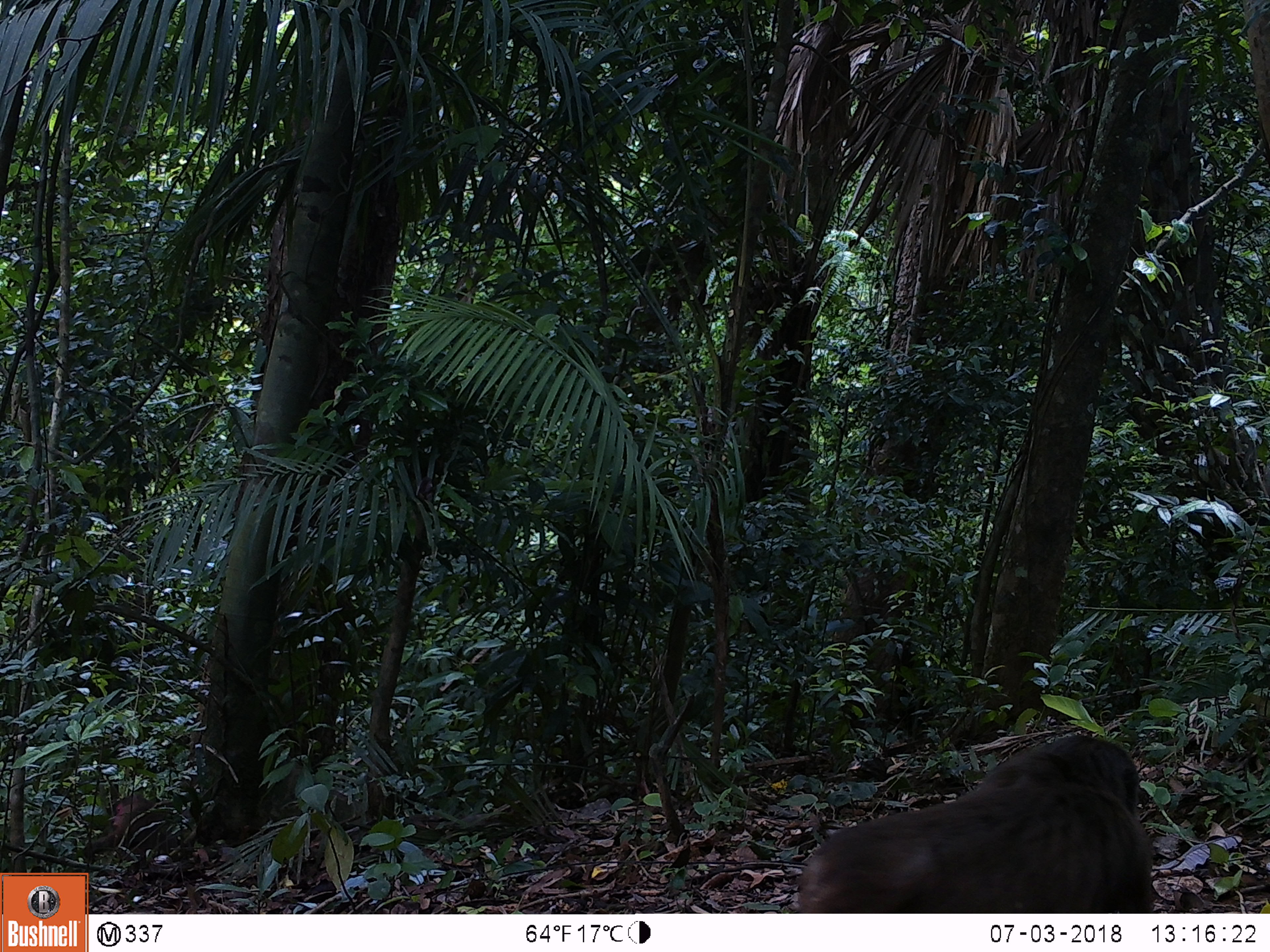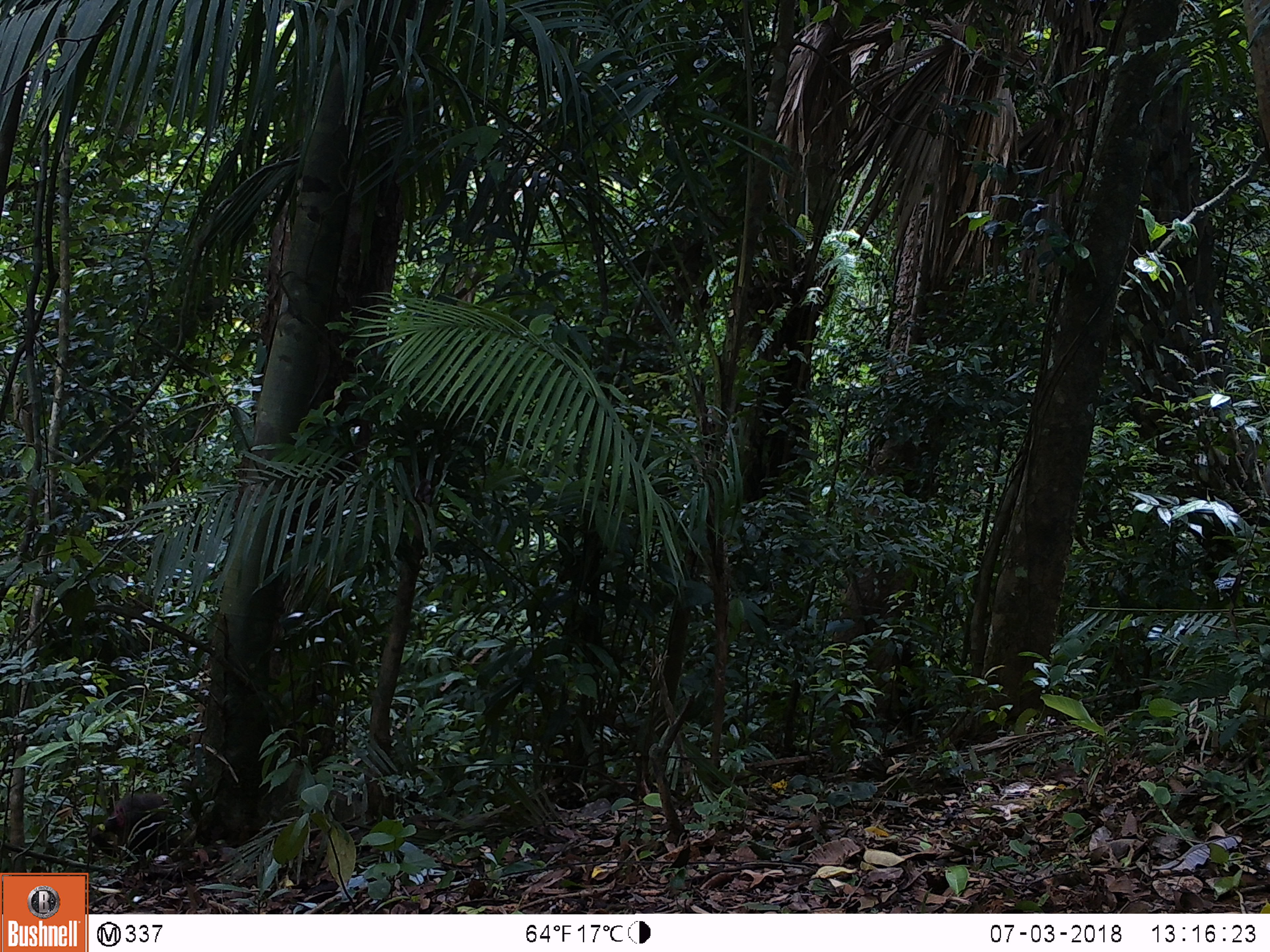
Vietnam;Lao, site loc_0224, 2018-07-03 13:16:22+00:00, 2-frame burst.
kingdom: Animalia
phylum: Chordata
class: Mammalia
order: Primates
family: Cercopithecidae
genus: Macaca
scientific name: Macaca arctoides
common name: stump-tailed macaque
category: stump tailed macaque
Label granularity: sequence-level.